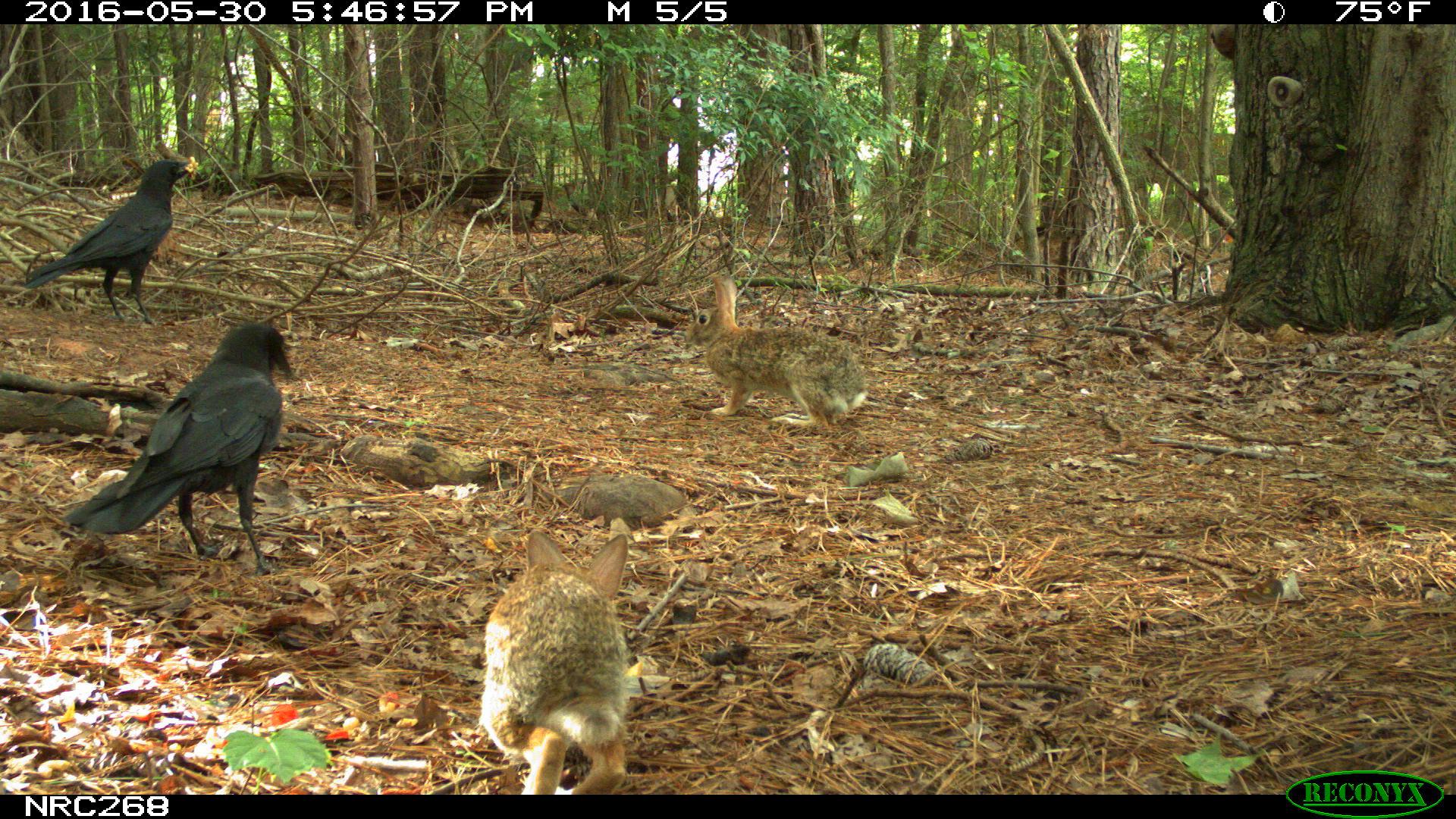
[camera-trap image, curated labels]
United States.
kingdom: Animalia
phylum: Chordata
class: Mammalia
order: Lagomorpha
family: Leporidae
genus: Sylvilagus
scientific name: Sylvilagus floridanus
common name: eastern cottontail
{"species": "Eastern Cottontail (Sylvilagus floridanus)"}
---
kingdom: Animalia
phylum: Chordata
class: Aves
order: Passeriformes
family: Corvidae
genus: Corvus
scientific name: Corvus brachyrhynchos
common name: american crow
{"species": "American Crow (Corvus brachyrhynchos)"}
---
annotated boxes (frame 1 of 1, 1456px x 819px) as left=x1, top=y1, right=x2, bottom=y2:
American Crow: left=66, top=314, right=306, bottom=563; left=18, top=157, right=197, bottom=324
Eastern Cottontail: left=485, top=516, right=645, bottom=798; left=676, top=278, right=879, bottom=432